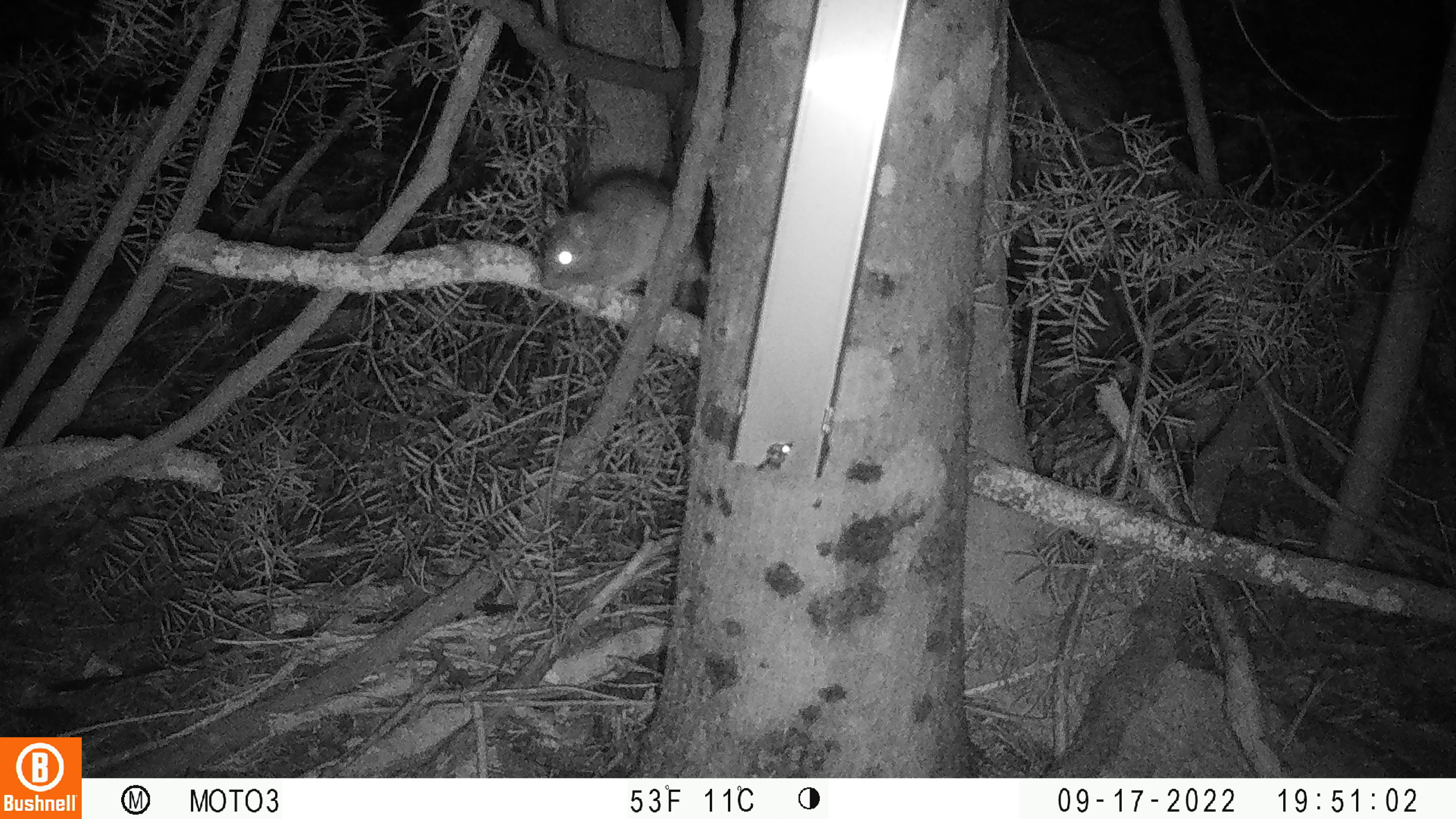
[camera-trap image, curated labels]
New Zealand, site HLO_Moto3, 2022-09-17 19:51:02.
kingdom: Animalia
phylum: Chordata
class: Mammalia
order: Rodentia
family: Muridae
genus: Rattus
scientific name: Rattus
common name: rat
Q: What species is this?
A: Rat (Rattus).